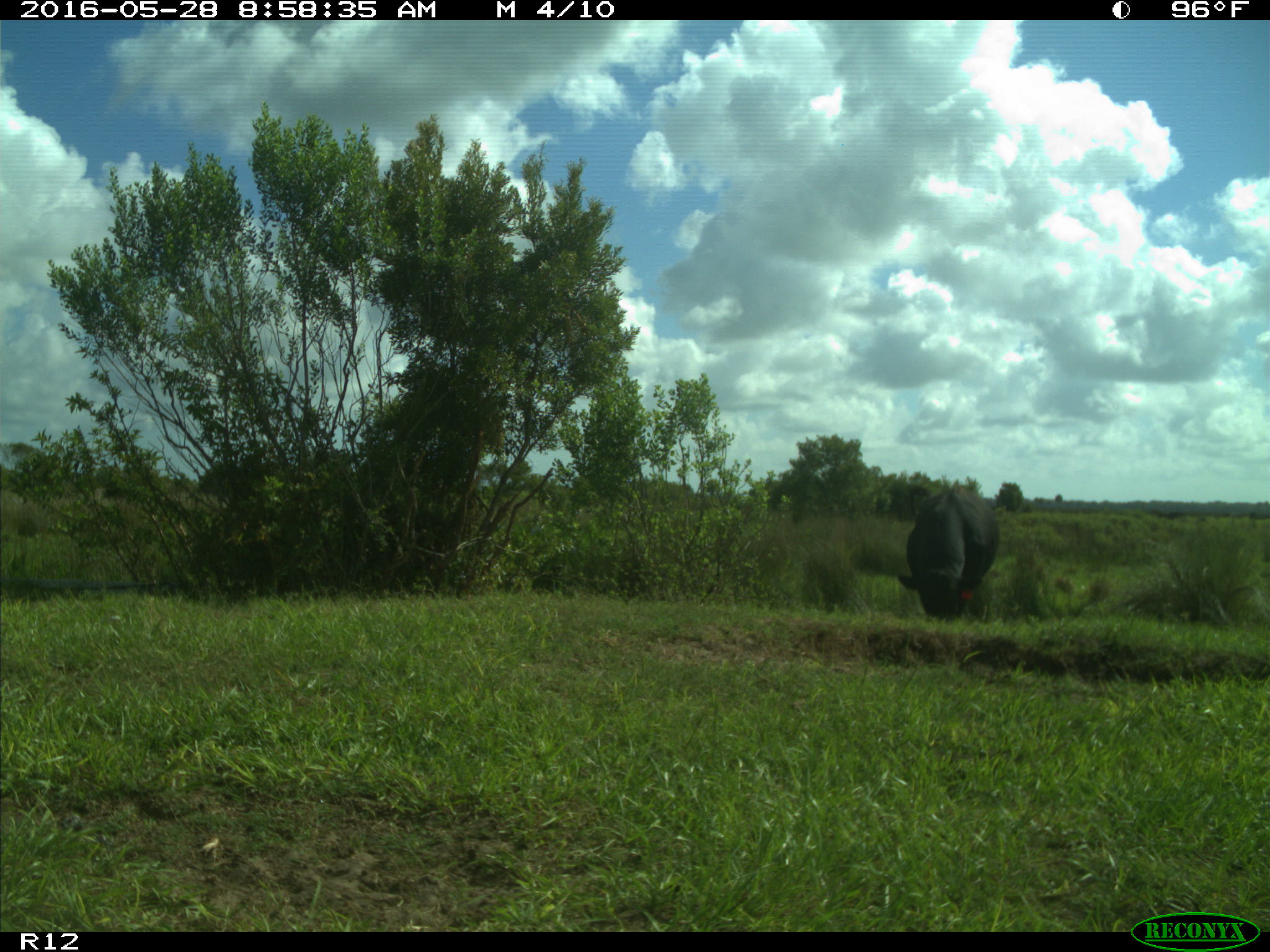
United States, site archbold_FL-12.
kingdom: Animalia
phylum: Chordata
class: Mammalia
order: Artiodactyla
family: Bovidae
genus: Bos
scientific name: Bos taurus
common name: domestic cow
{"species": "Bos taurus (domestic cow)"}